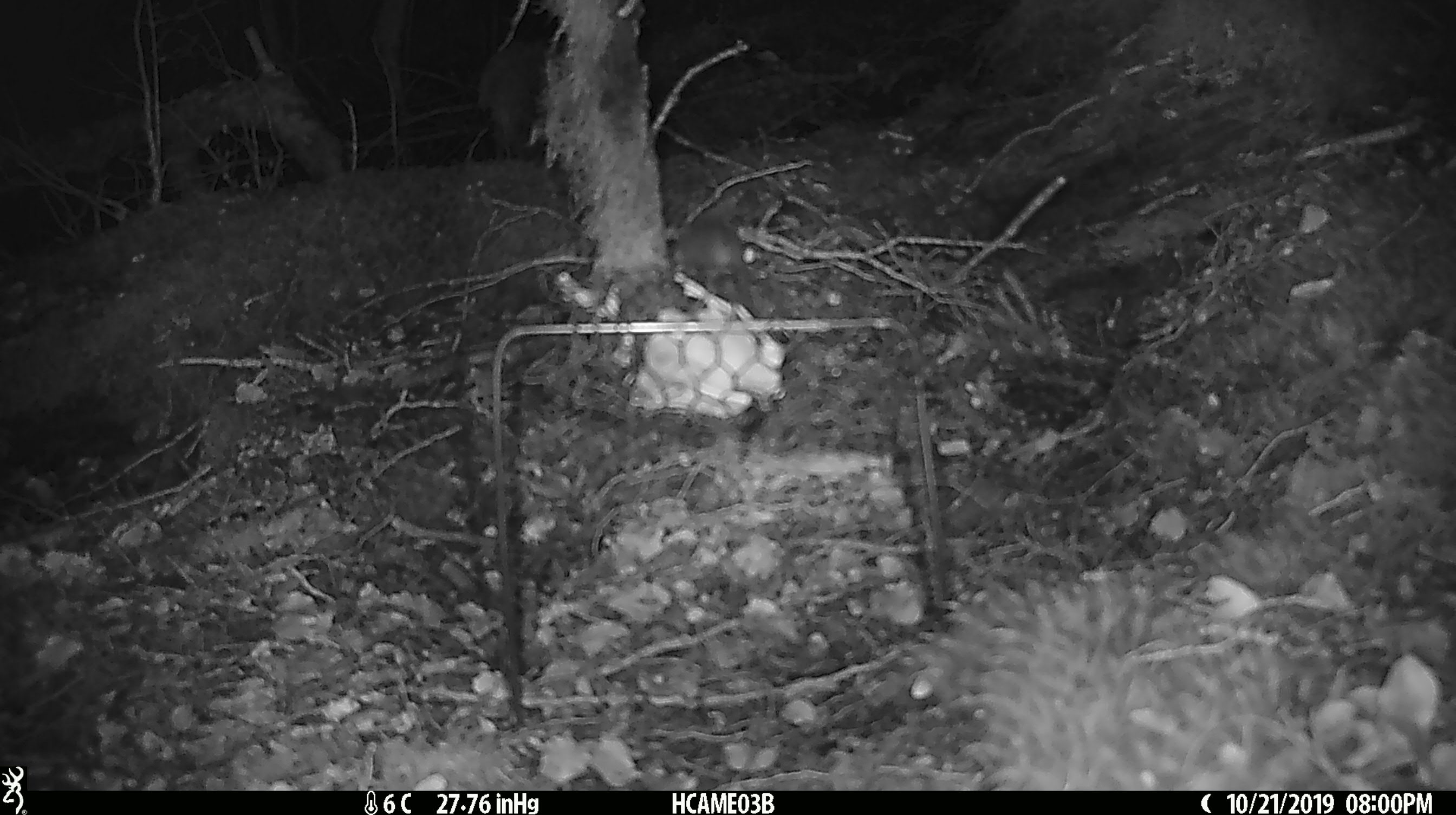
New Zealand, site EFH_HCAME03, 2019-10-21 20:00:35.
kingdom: Animalia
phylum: Chordata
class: Mammalia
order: Rodentia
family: Muridae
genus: Mus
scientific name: Mus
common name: mouse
Mouse (Mus).